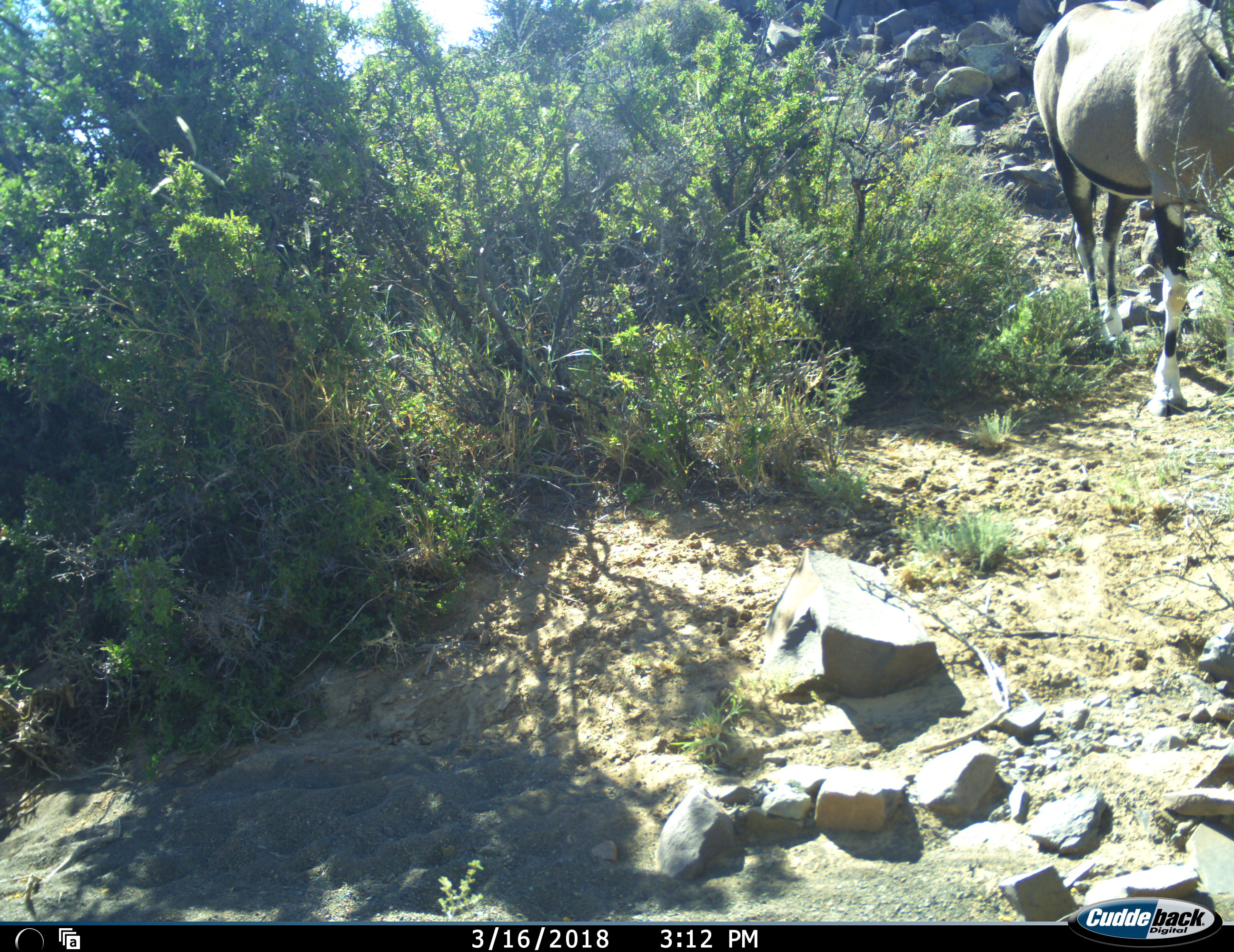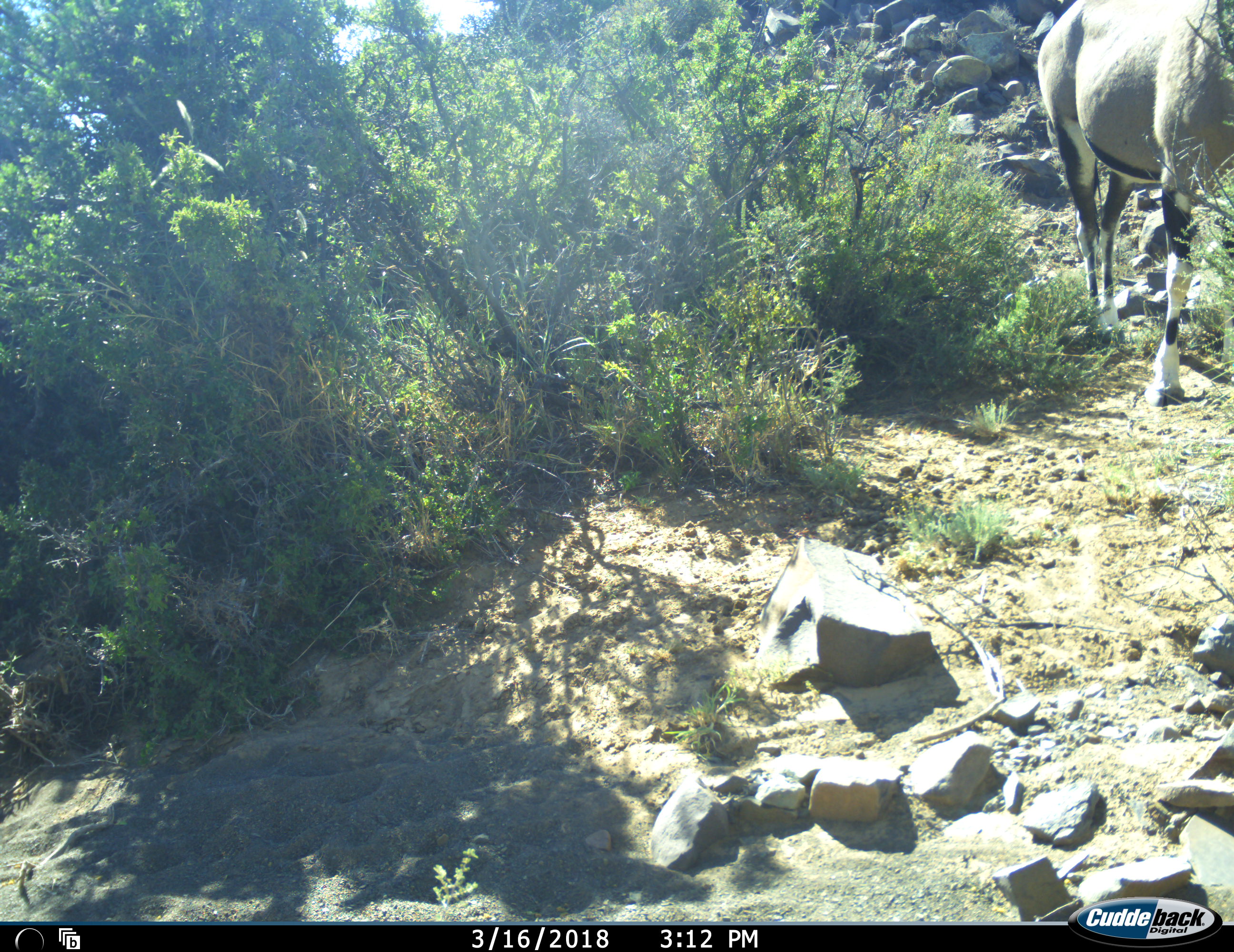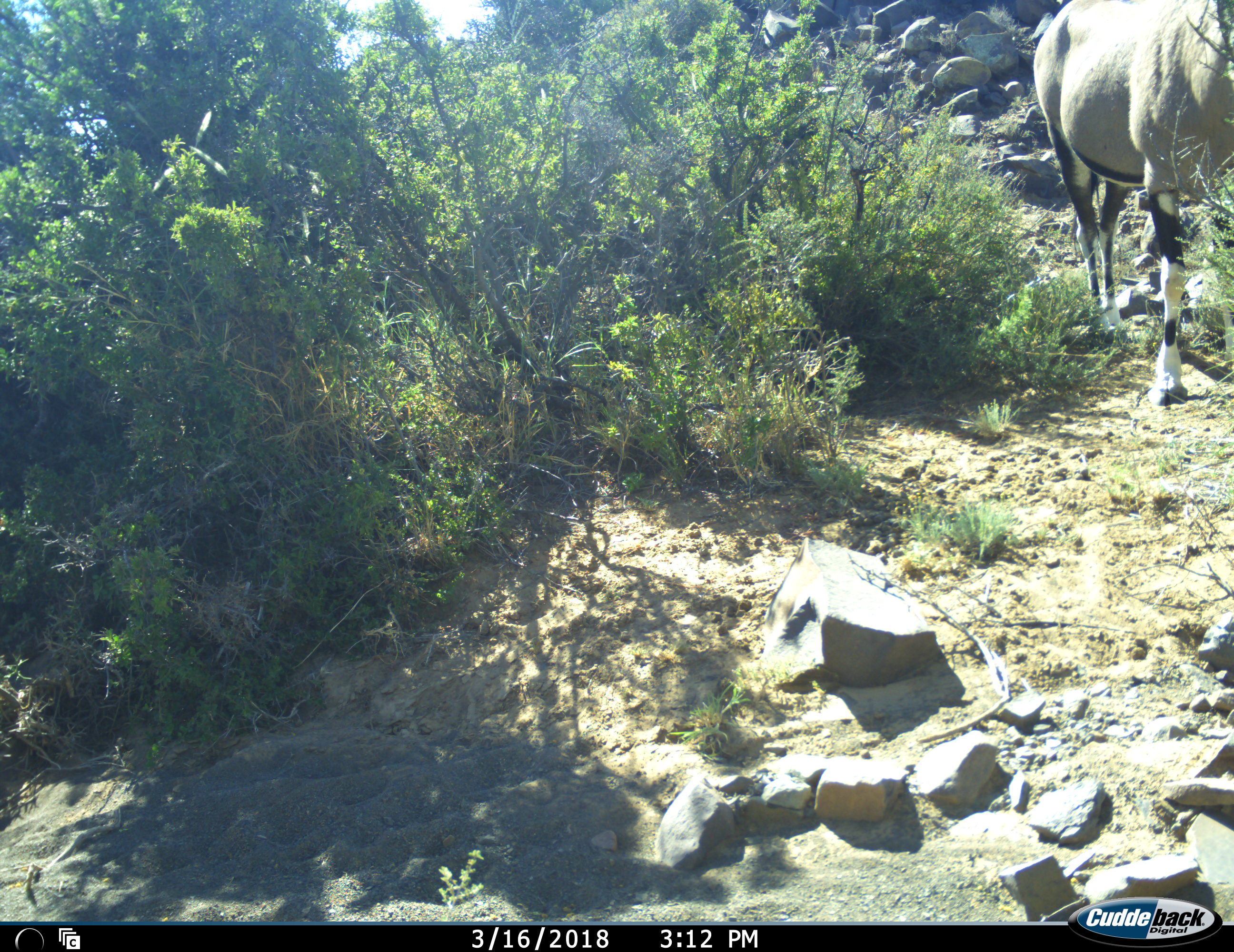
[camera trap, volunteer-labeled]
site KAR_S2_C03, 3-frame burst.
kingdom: Animalia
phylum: Chordata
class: Mammalia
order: Artiodactyla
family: Bovidae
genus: Oryx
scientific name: Oryx gazella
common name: gemsbok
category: oryx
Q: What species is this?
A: Oryx (gemsbok) (Oryx gazella).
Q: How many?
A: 1.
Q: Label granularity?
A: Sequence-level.